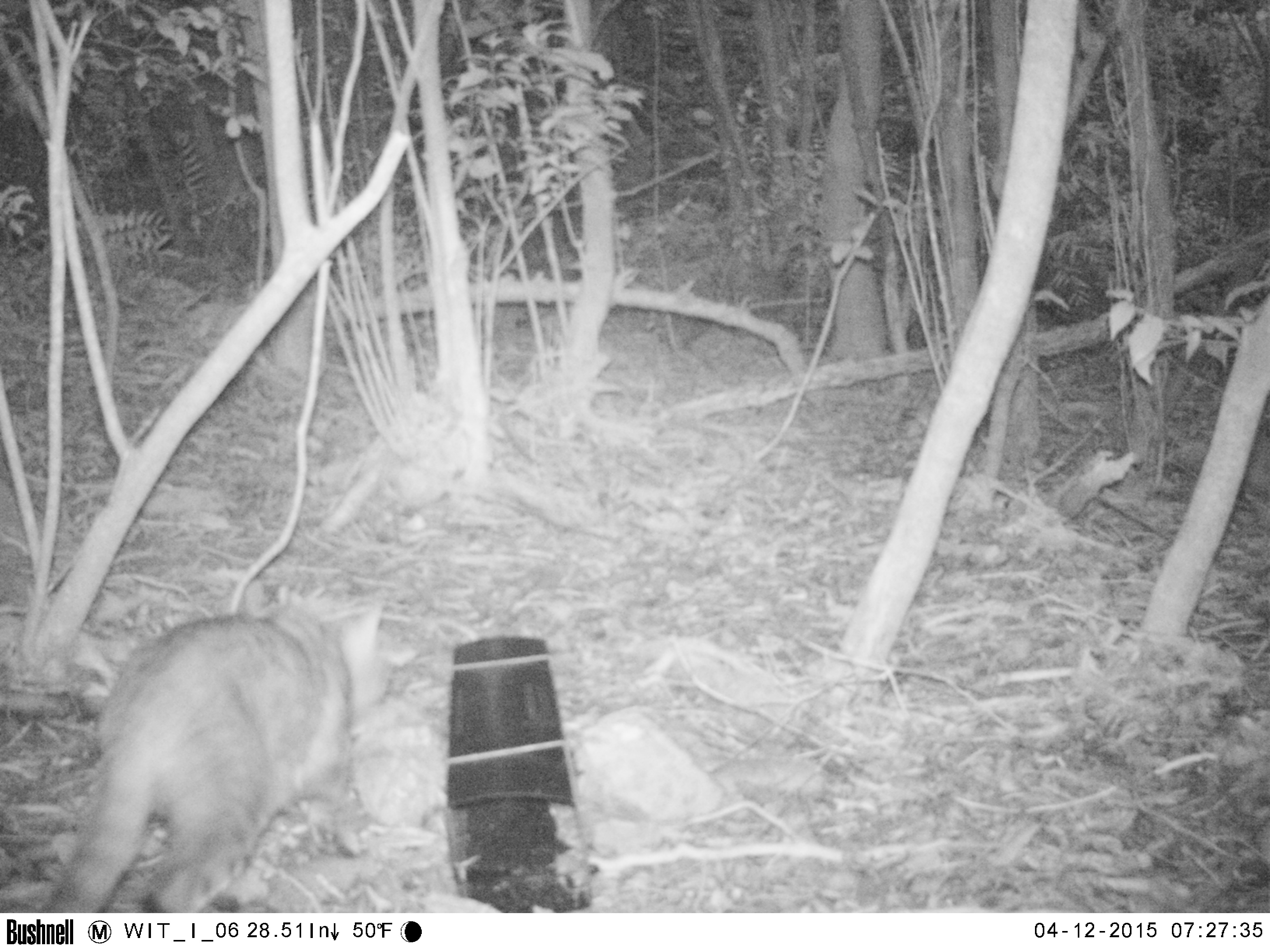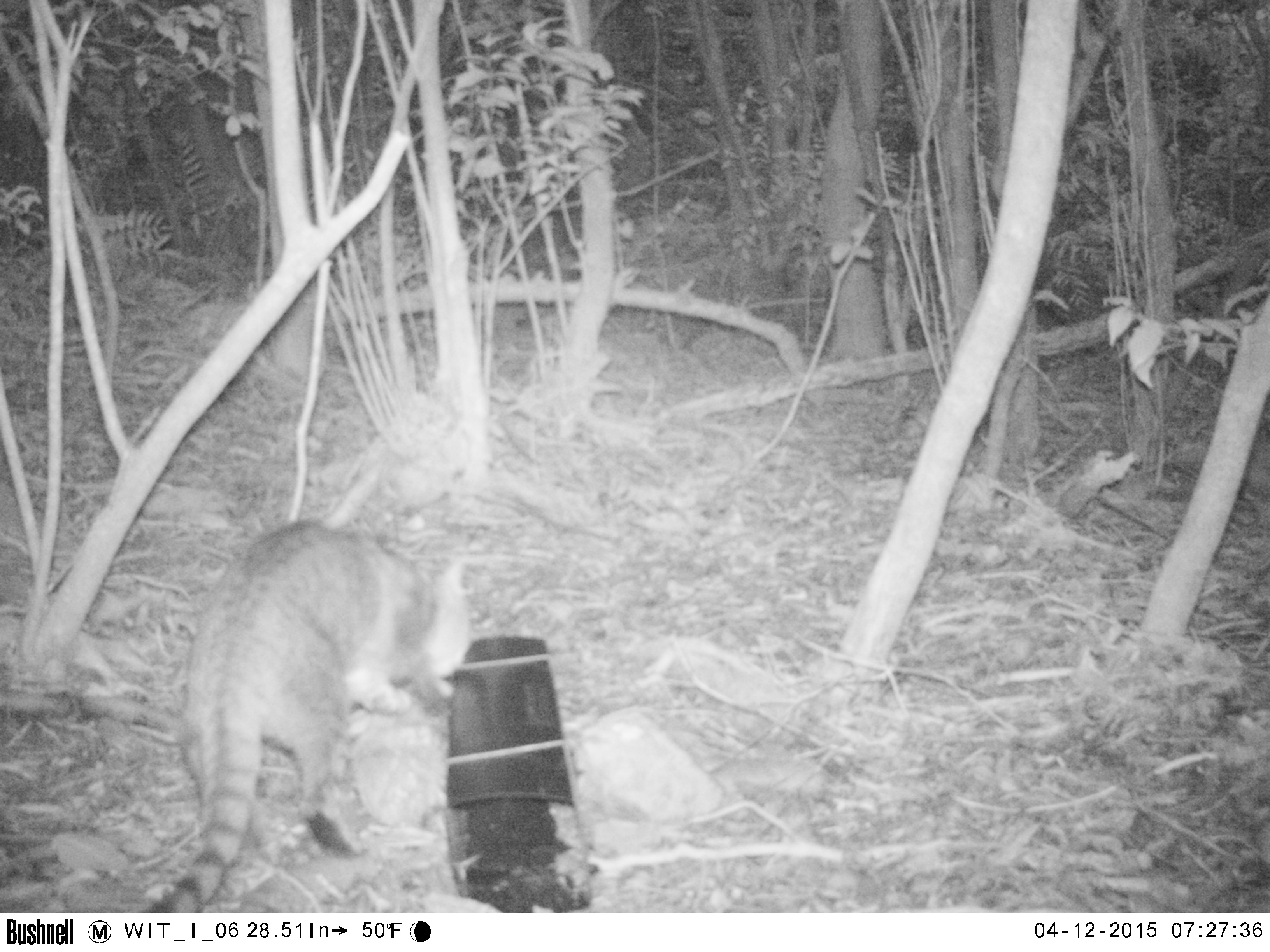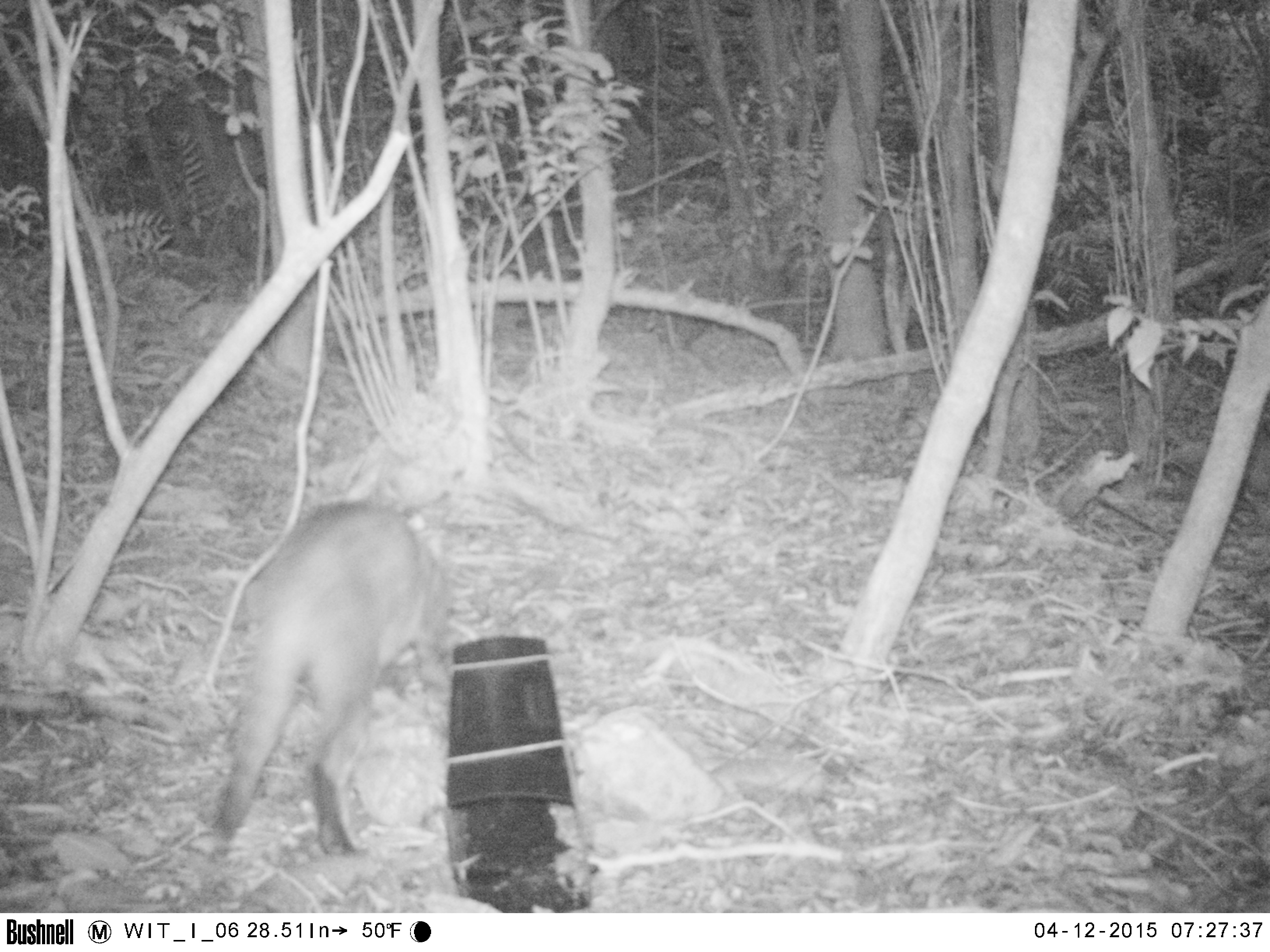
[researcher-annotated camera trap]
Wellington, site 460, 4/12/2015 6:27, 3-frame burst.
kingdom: Animalia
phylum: Chordata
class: Mammalia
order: Carnivora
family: Felidae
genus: Felis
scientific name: Felis catus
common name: cat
Cat (Felis catus).